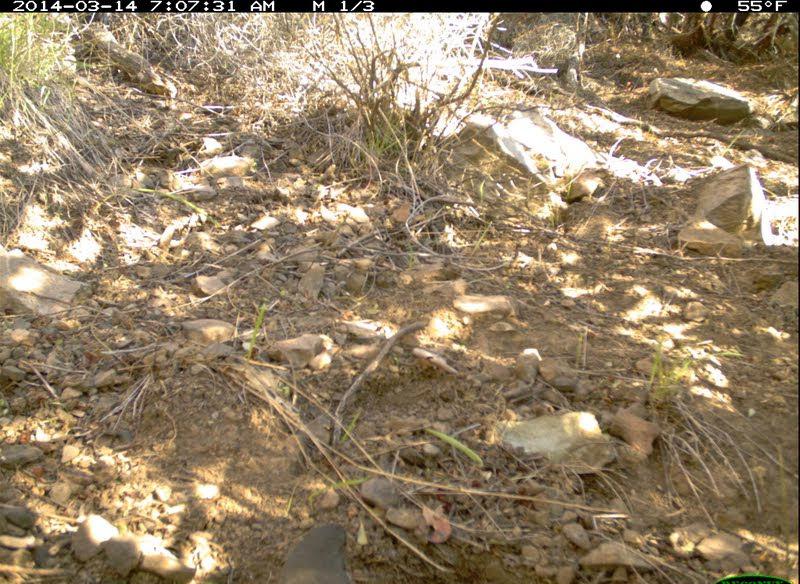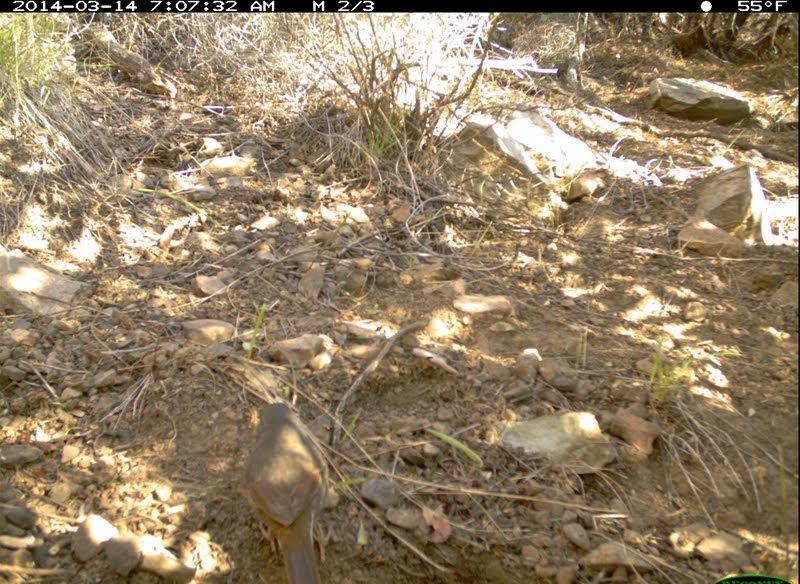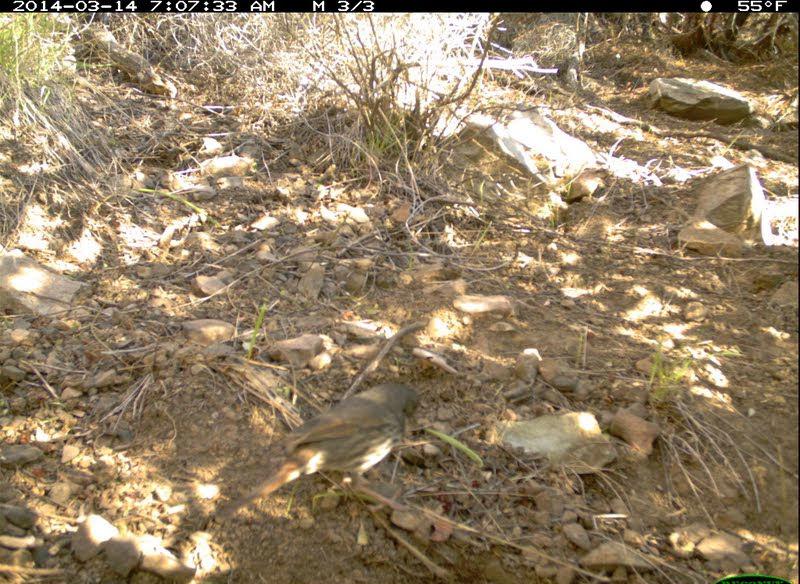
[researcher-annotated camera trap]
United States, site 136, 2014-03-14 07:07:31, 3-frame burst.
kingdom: Animalia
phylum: Chordata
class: Aves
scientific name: Aves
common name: bird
Bird (Aves).